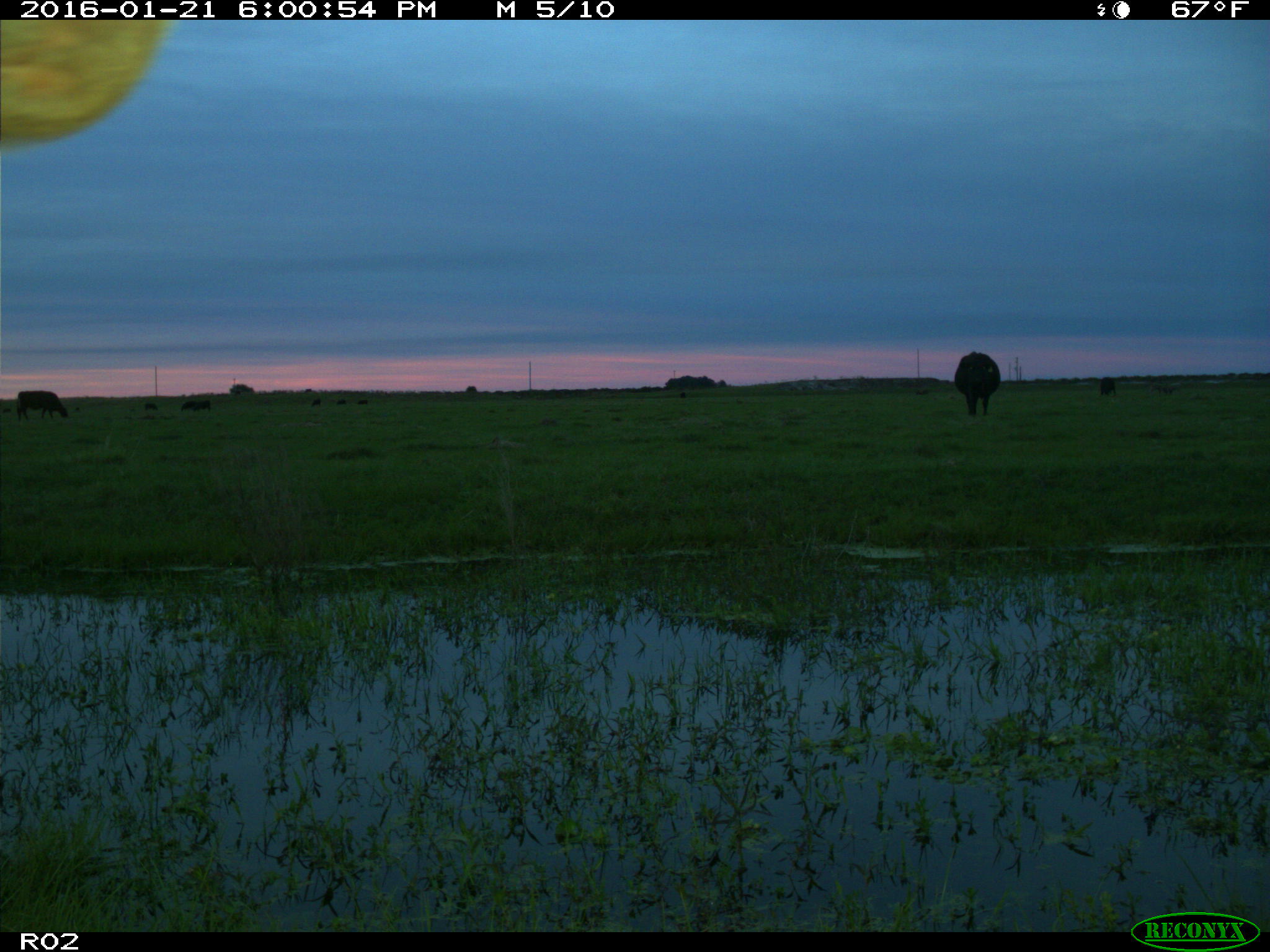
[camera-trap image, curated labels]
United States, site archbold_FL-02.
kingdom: Animalia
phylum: Chordata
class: Mammalia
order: Artiodactyla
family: Bovidae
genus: Bos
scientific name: Bos taurus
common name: domestic cow